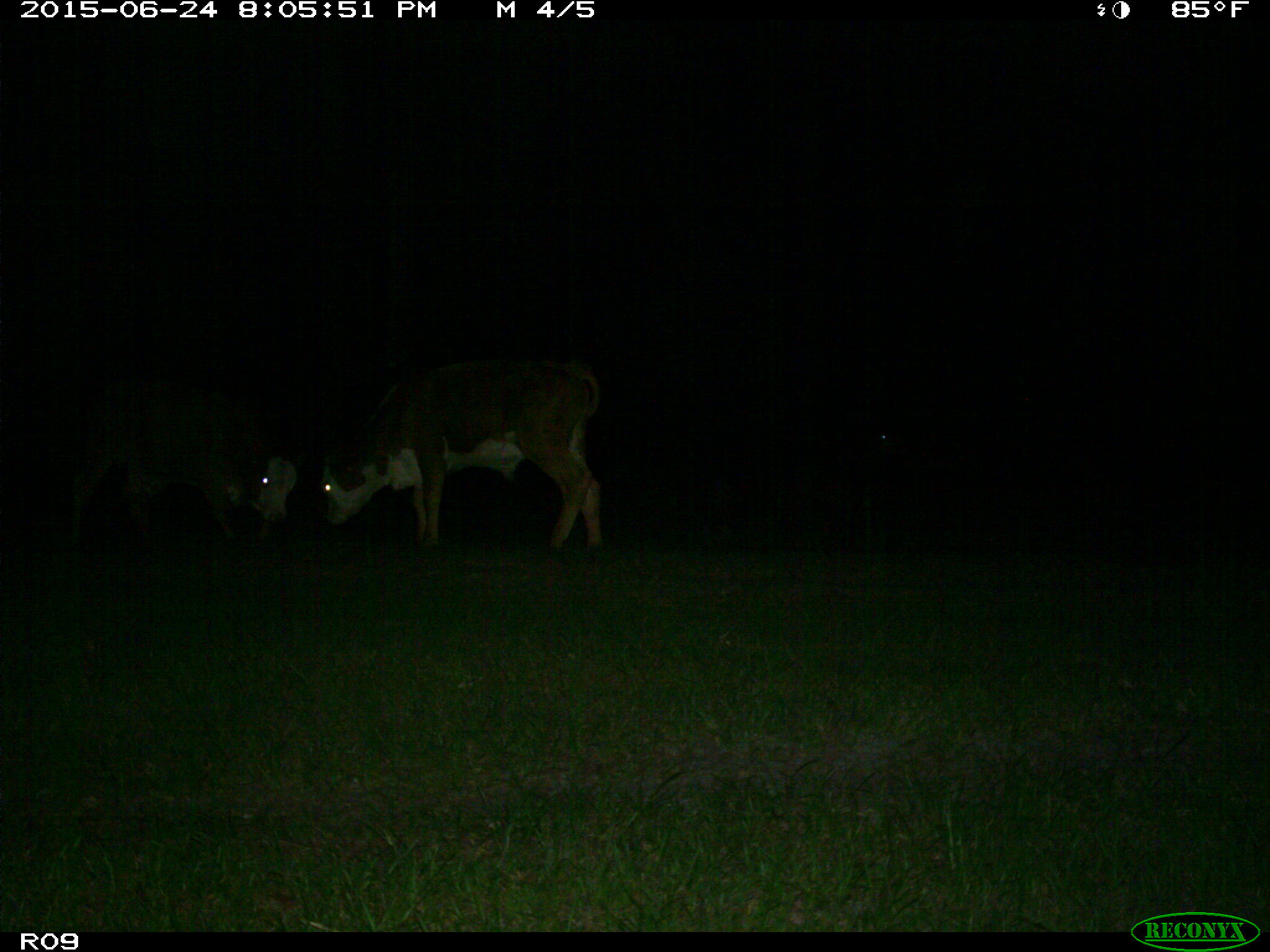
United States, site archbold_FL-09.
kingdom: Animalia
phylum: Chordata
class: Mammalia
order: Artiodactyla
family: Bovidae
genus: Bos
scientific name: Bos taurus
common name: domestic cow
Bos taurus (domestic cow).